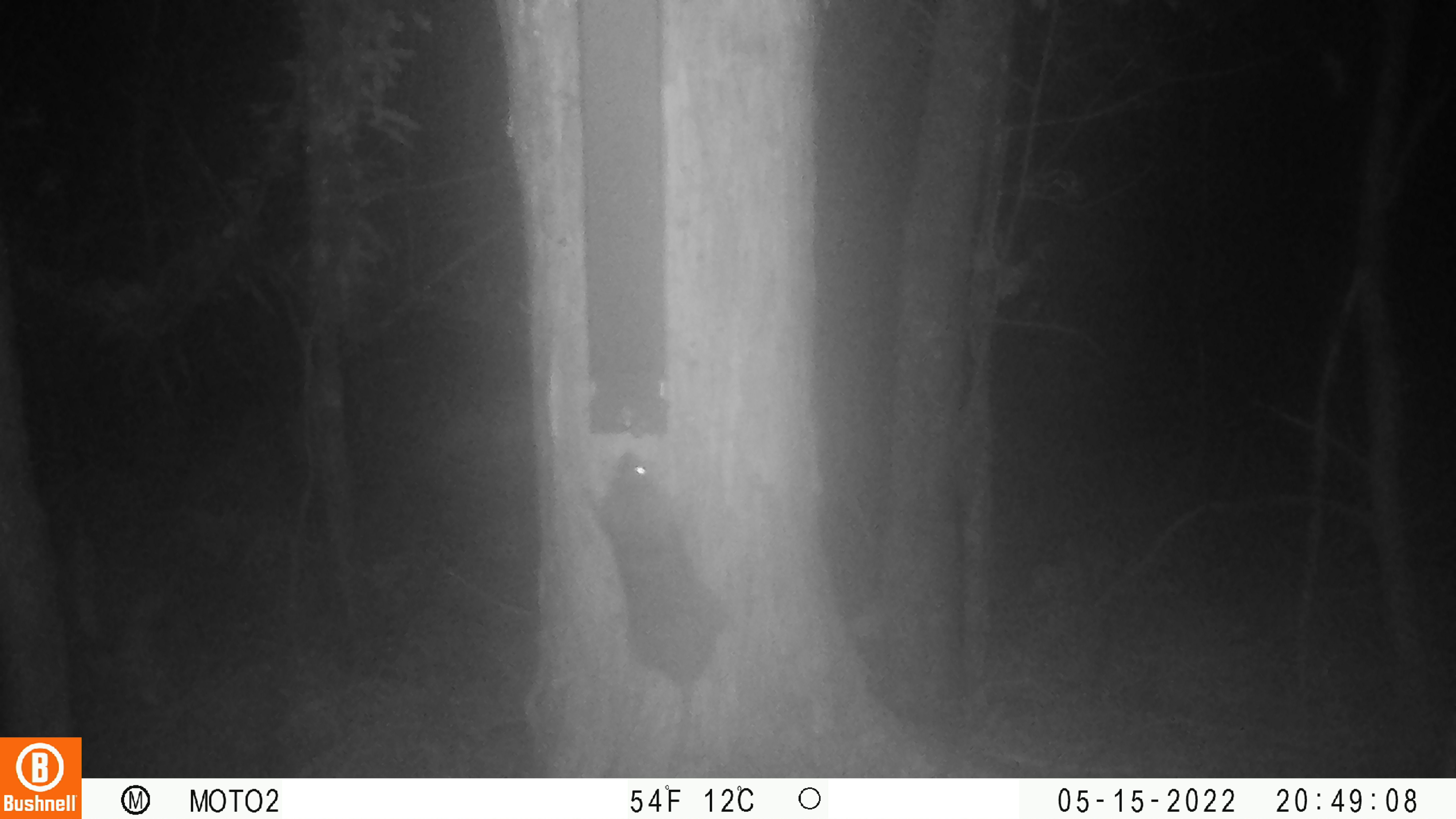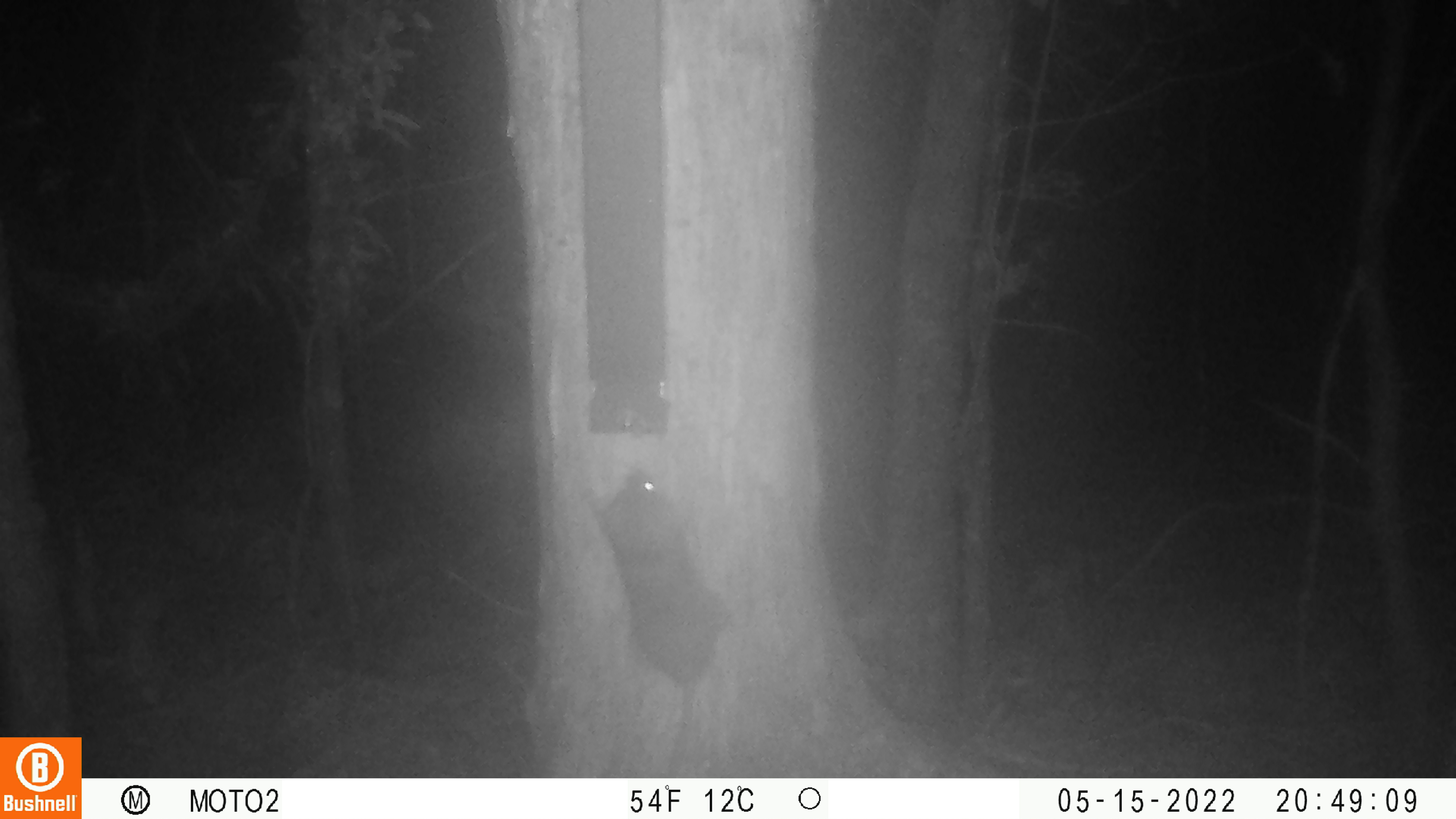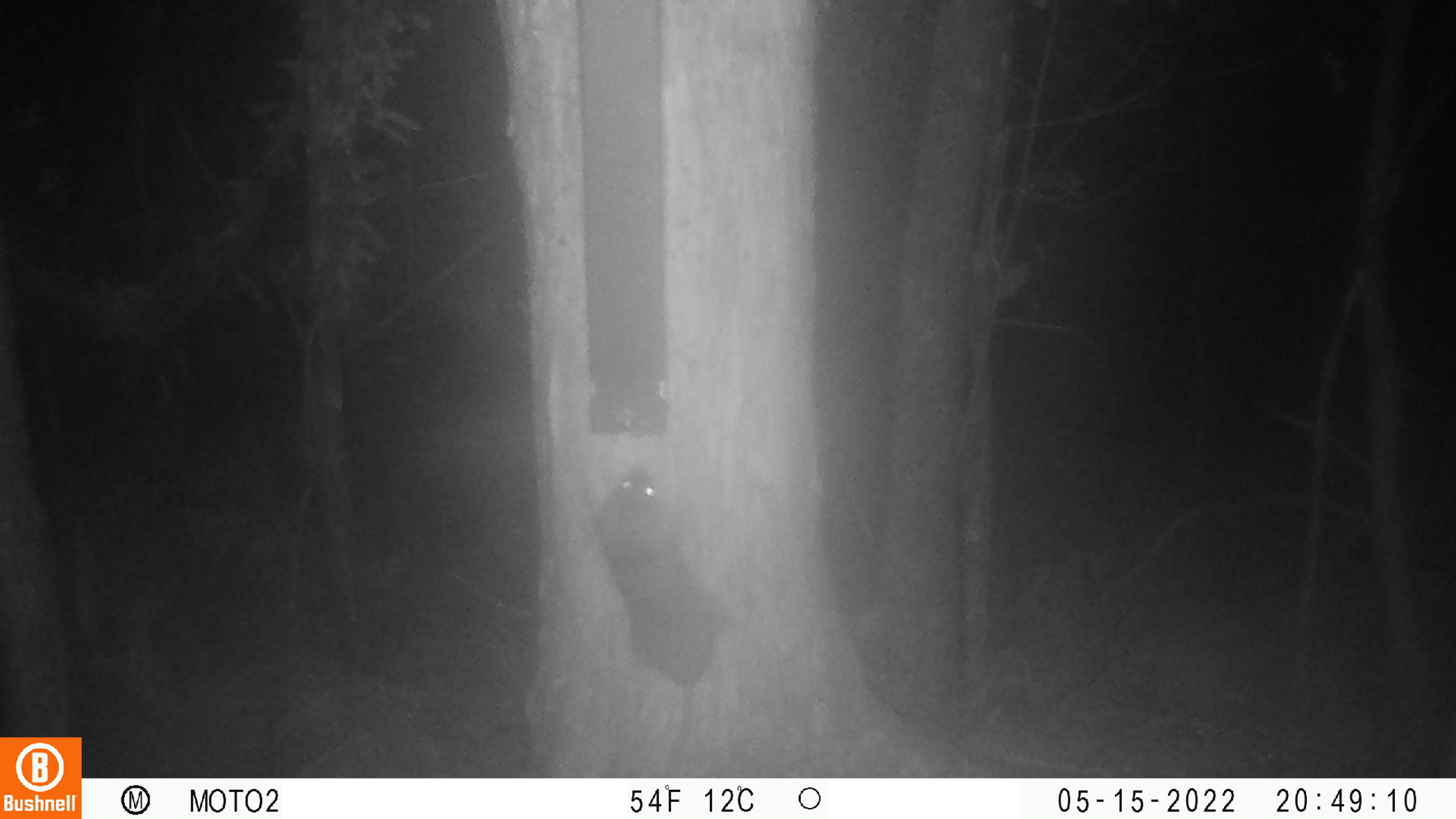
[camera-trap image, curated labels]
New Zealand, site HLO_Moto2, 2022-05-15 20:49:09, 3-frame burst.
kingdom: Animalia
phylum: Chordata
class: Mammalia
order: Rodentia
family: Muridae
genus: Rattus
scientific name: Rattus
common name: rat